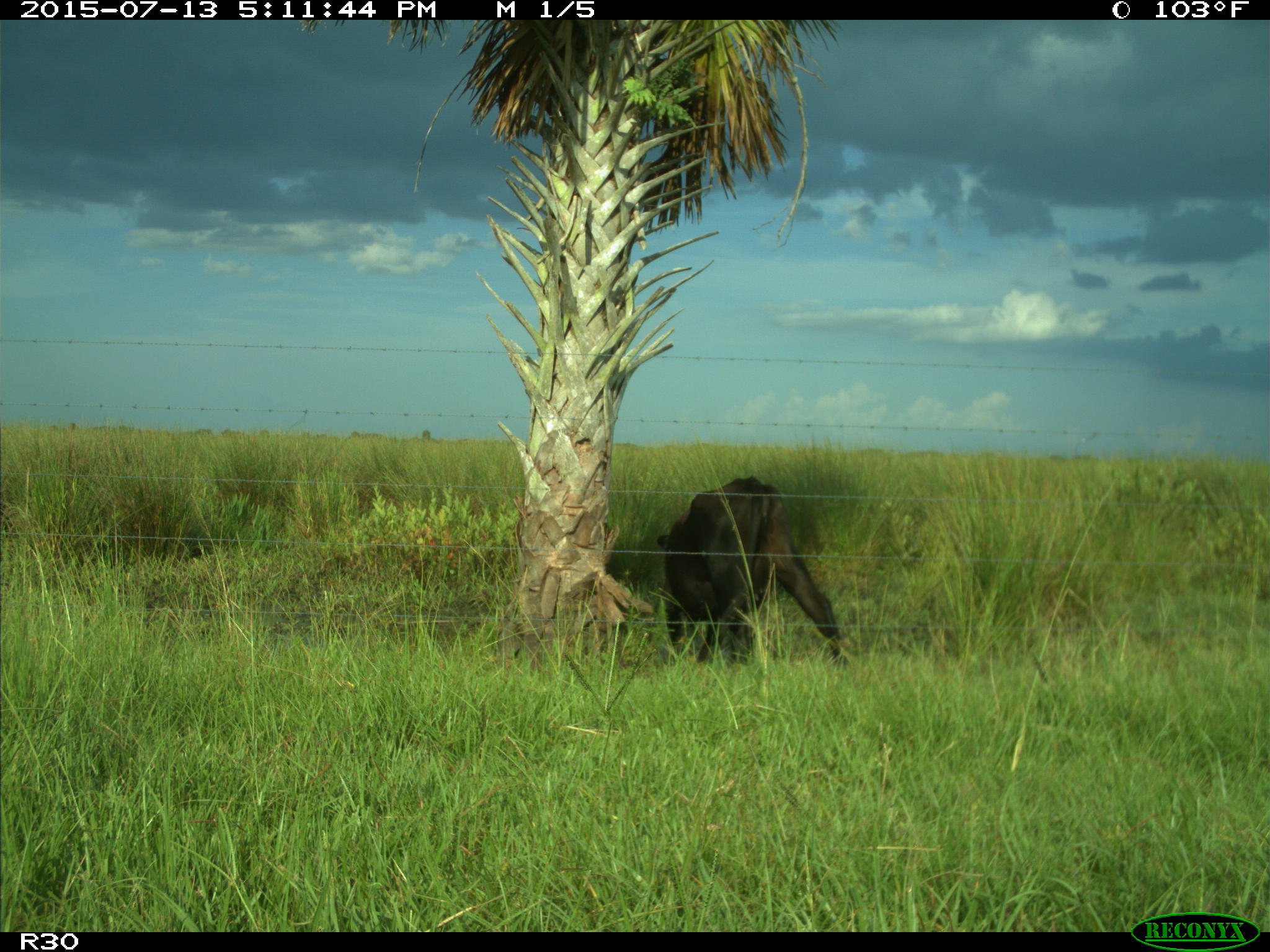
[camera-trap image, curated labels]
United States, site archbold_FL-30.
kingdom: Animalia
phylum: Chordata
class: Mammalia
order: Artiodactyla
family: Bovidae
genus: Bos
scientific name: Bos taurus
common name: domestic cow